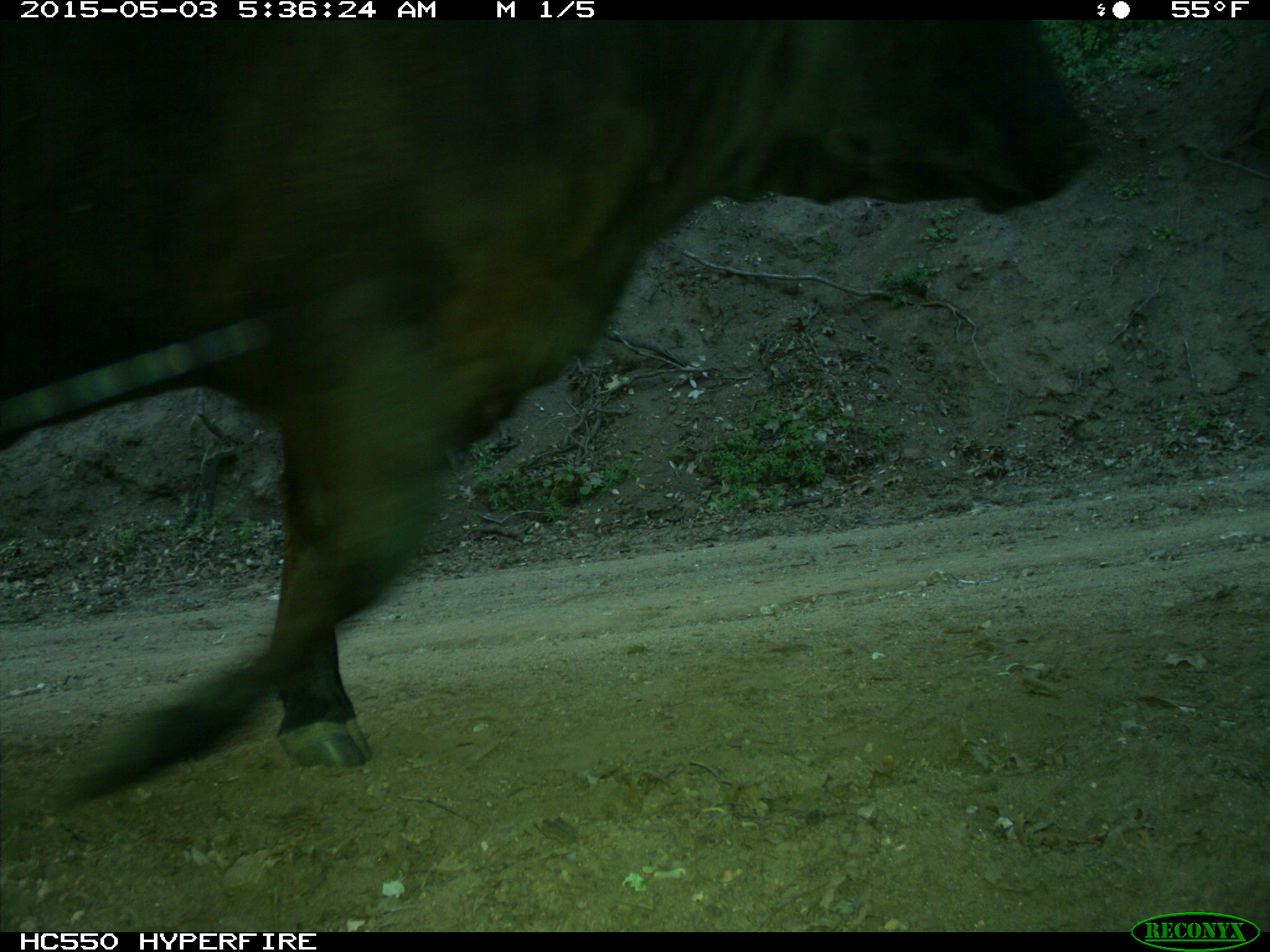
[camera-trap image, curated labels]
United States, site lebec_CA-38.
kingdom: Animalia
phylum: Chordata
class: Mammalia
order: Artiodactyla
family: Bovidae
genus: Bos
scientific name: Bos taurus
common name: domestic cow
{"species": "Bos taurus (domestic cow)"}